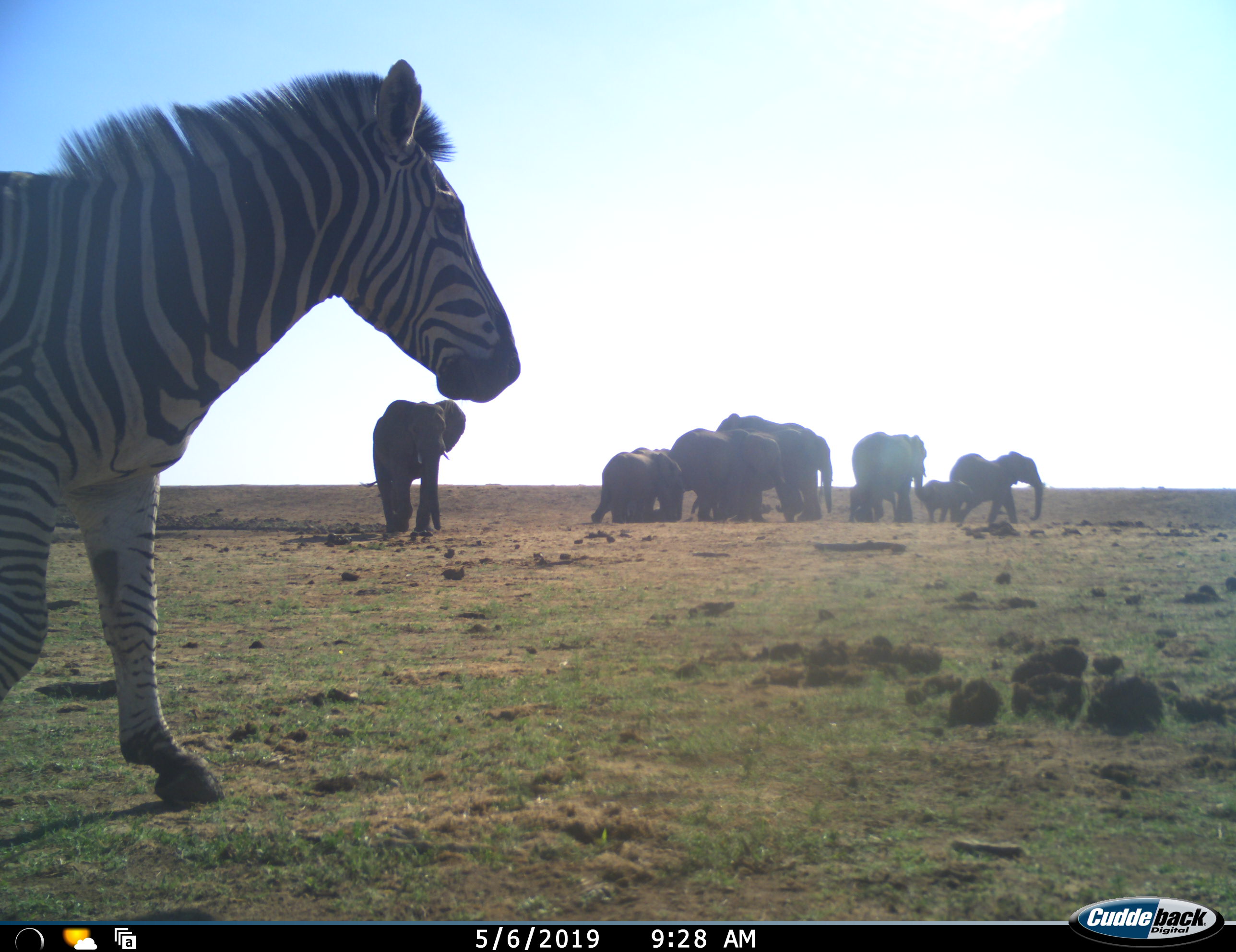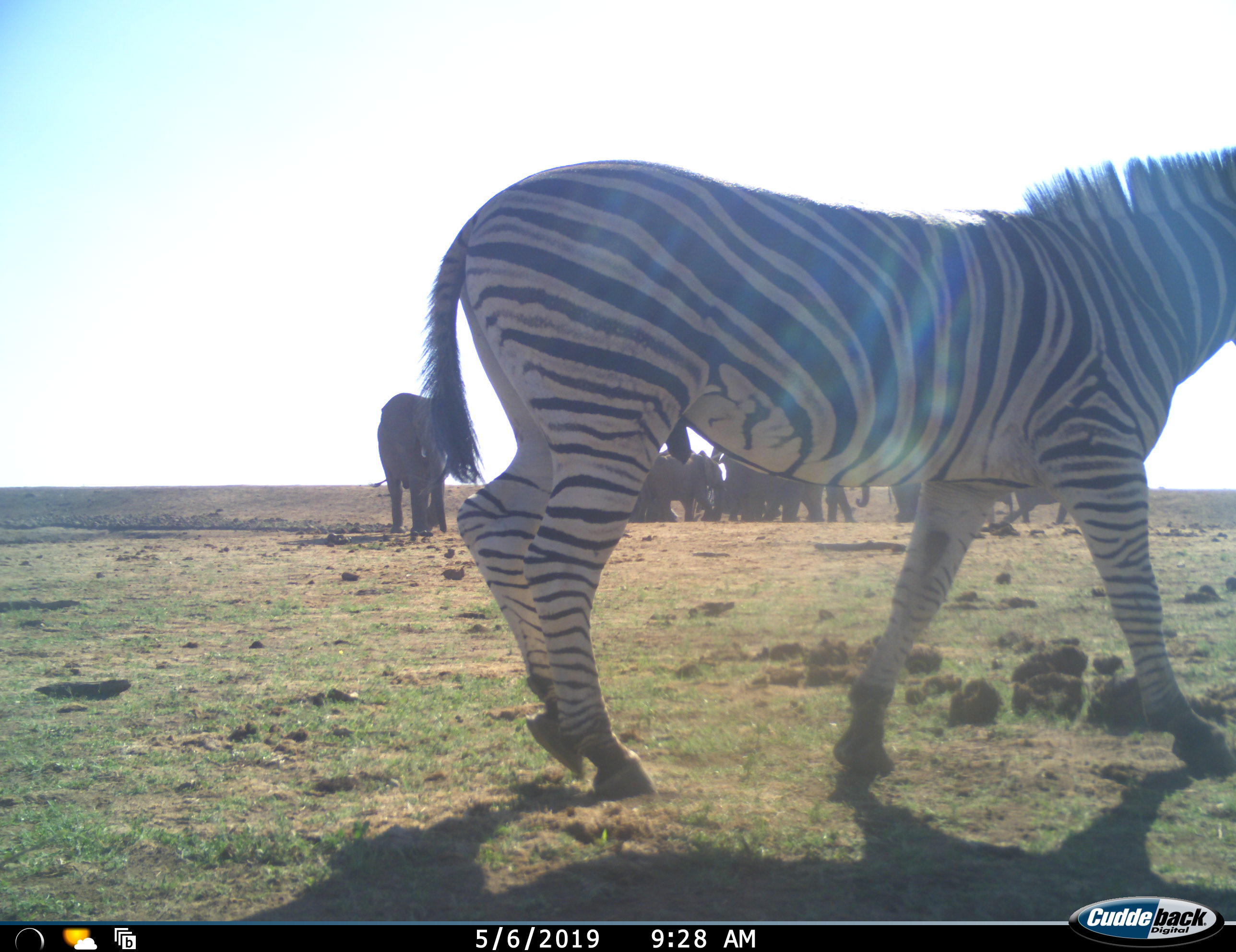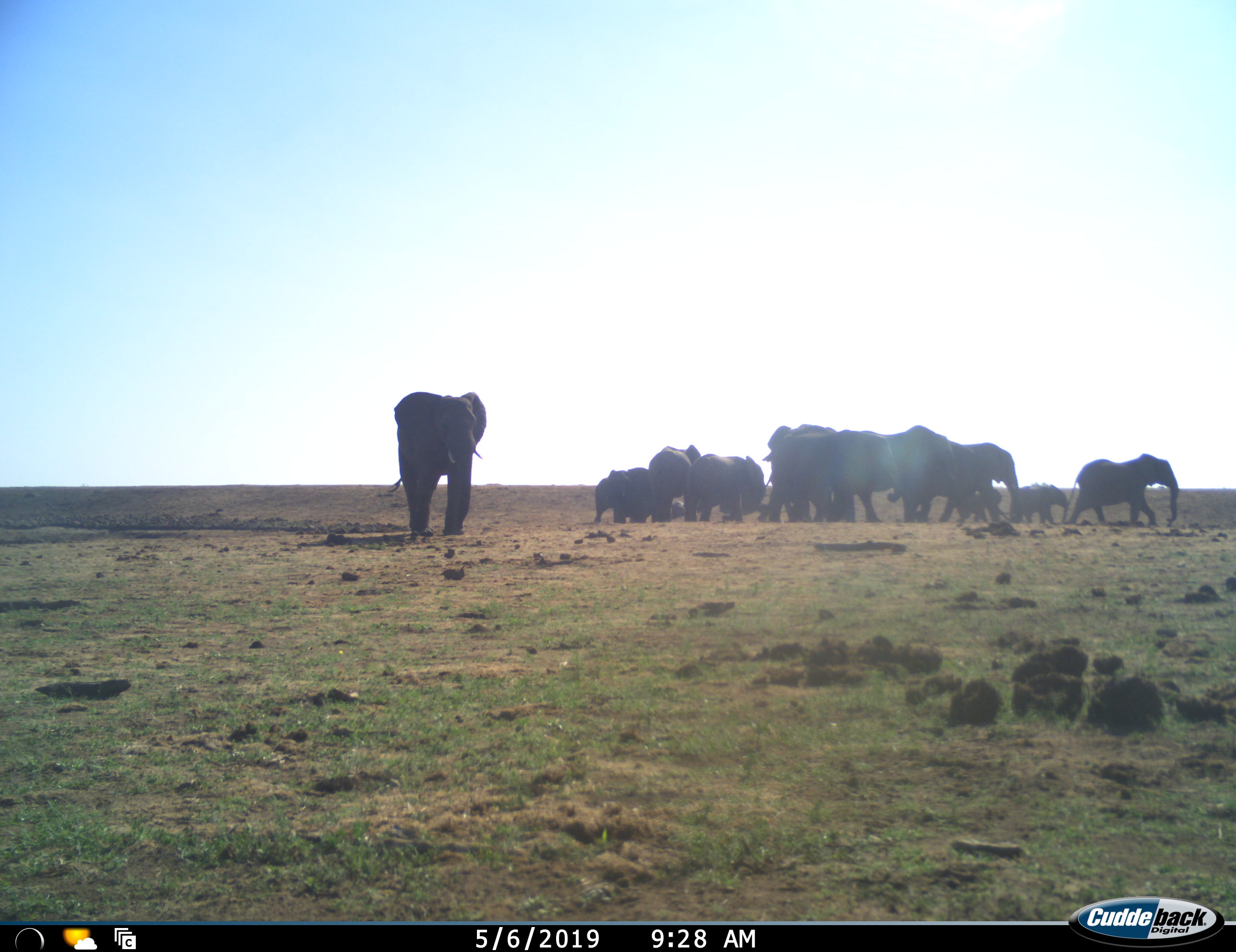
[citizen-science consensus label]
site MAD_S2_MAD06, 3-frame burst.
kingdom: Animalia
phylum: Chordata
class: Mammalia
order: Proboscidea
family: Elephantidae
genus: Loxodonta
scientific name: Loxodonta africana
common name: african bush elephant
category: elephant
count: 10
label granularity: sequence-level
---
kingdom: Animalia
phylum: Chordata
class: Mammalia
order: Perissodactyla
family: Equidae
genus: Equus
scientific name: Equus quagga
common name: plains zebra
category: zebraplains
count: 1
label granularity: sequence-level